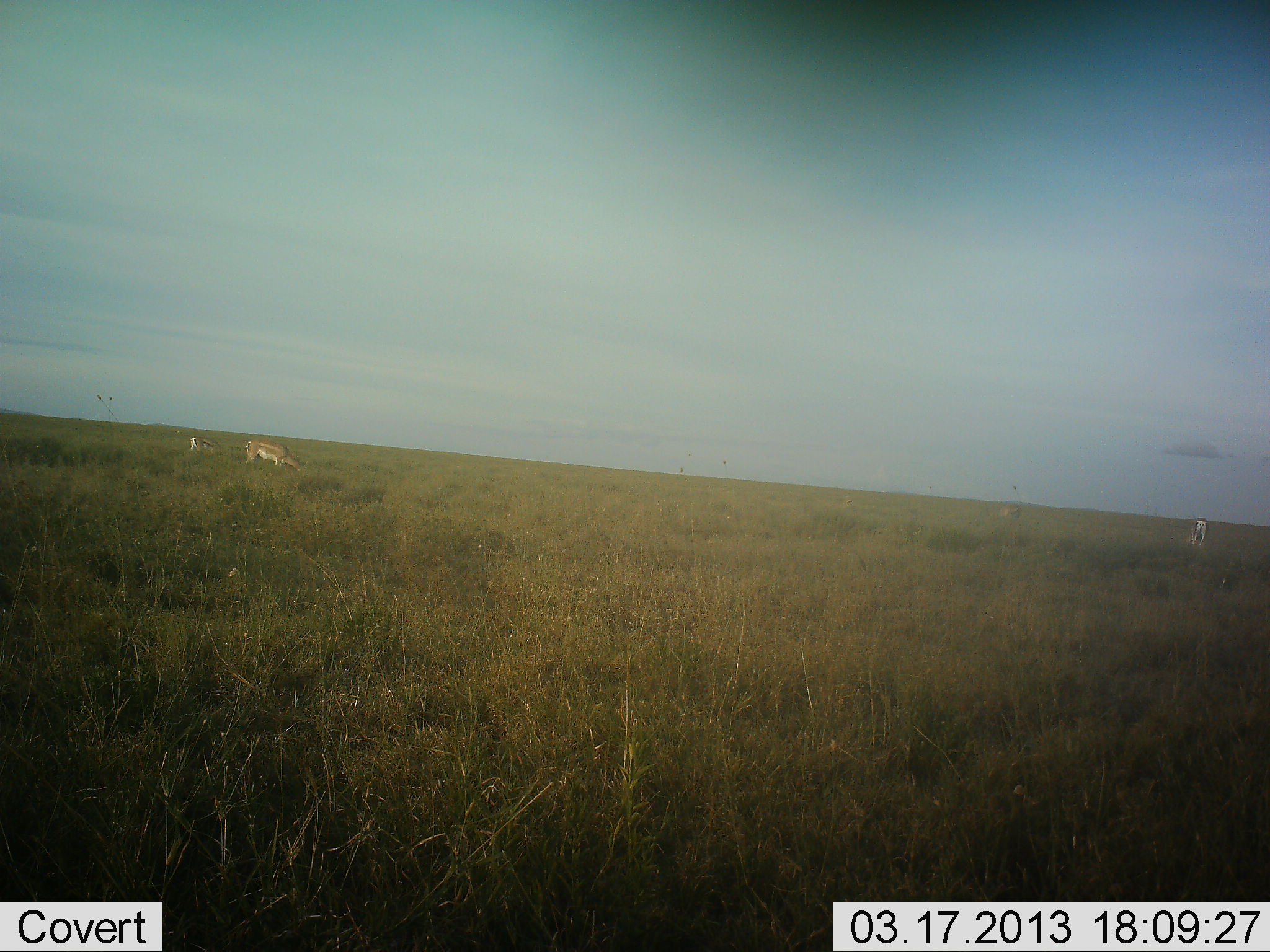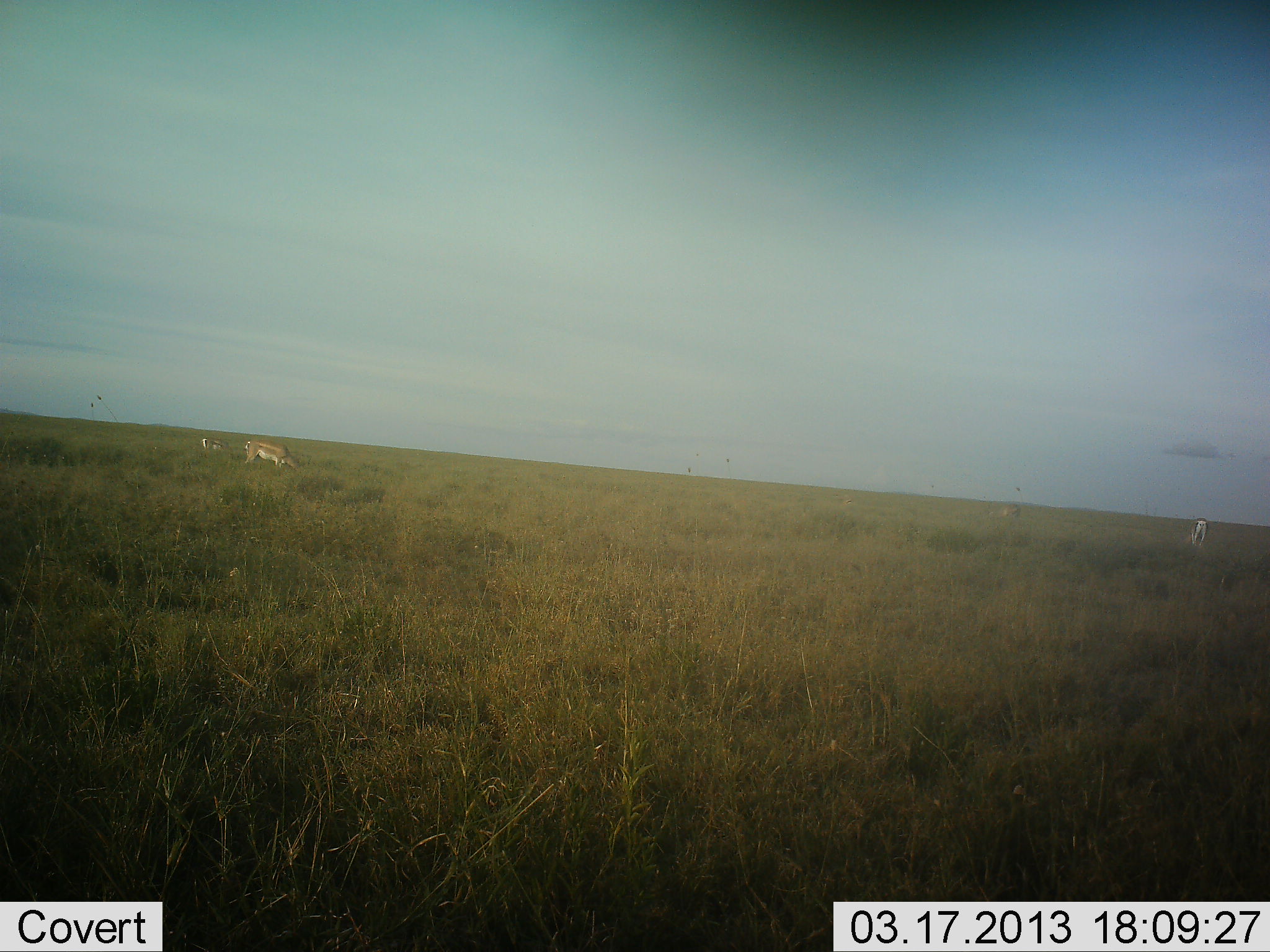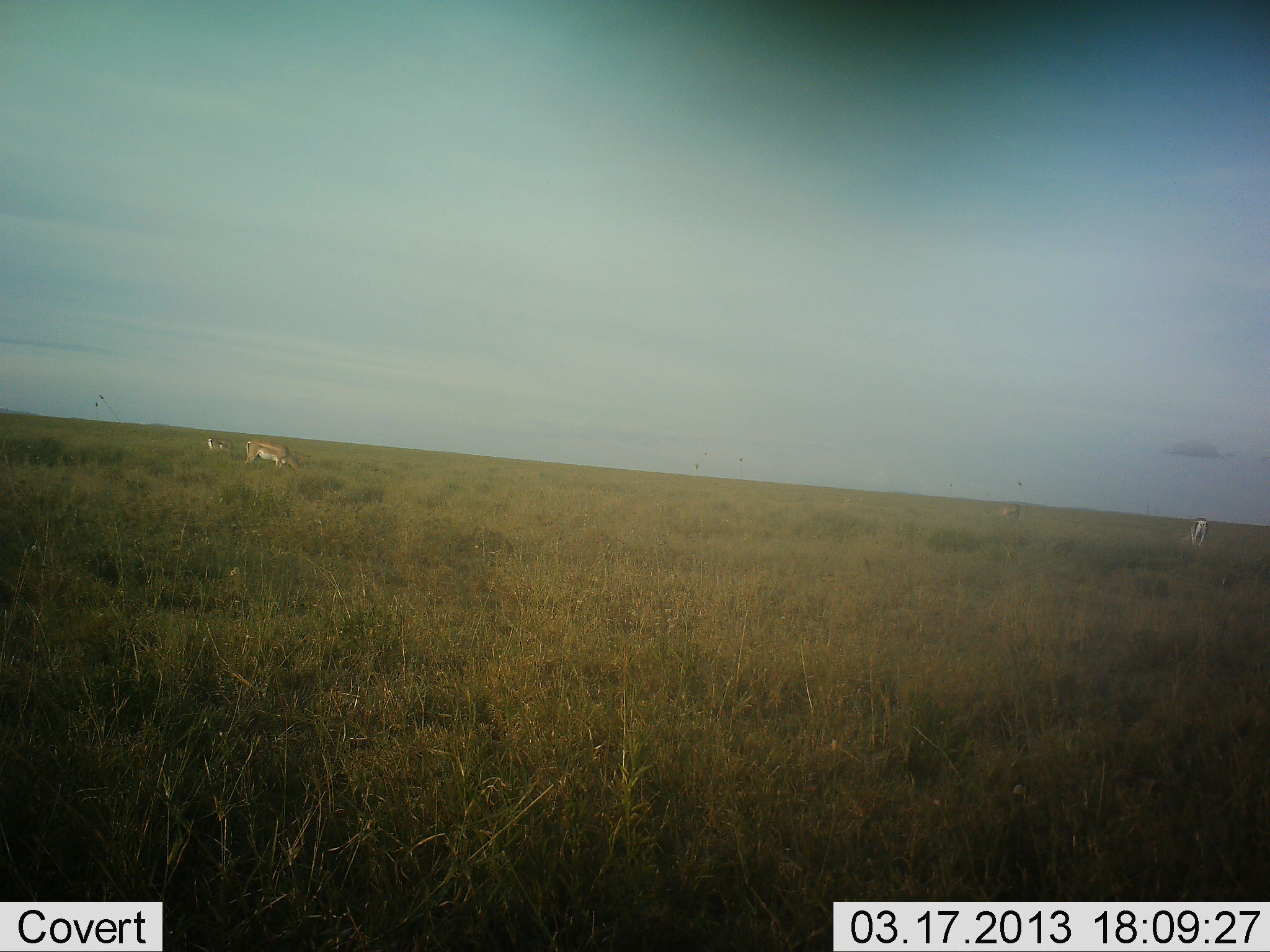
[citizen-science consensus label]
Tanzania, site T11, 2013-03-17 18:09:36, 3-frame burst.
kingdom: Animalia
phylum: Chordata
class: Mammalia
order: Artiodactyla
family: Bovidae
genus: Nanger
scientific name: Nanger granti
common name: grant's gazelle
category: gazellegrants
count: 4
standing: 47%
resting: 0%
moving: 24%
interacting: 0%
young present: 6%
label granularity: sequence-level